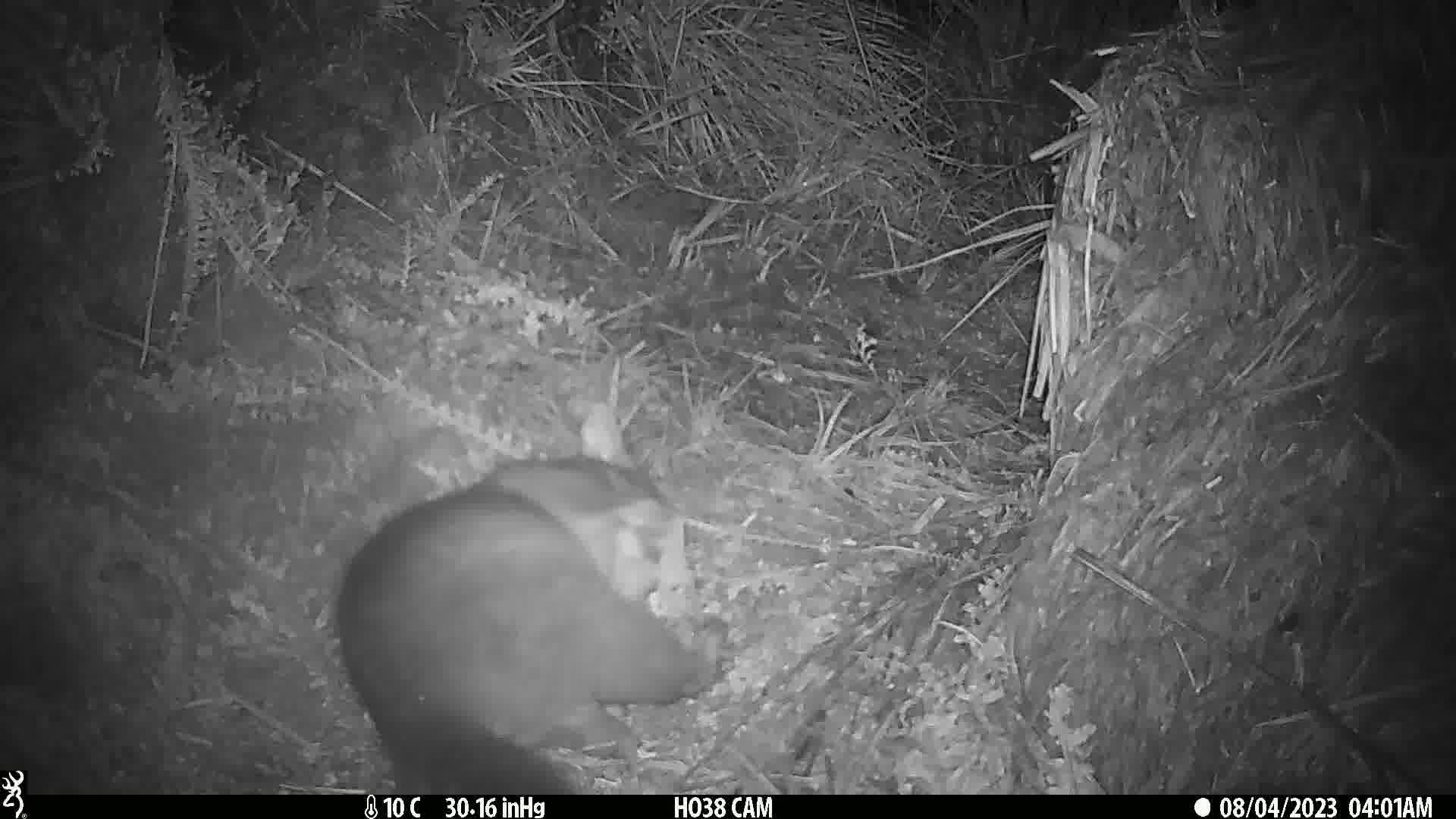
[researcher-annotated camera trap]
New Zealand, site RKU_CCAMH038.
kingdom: Animalia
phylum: Chordata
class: Mammalia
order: Diprotodontia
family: Phalangeridae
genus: Trichosurus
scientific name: Trichosurus vulpecula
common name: common brushtail possum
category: possum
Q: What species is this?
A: Possum (common brushtail possum) (Trichosurus vulpecula).